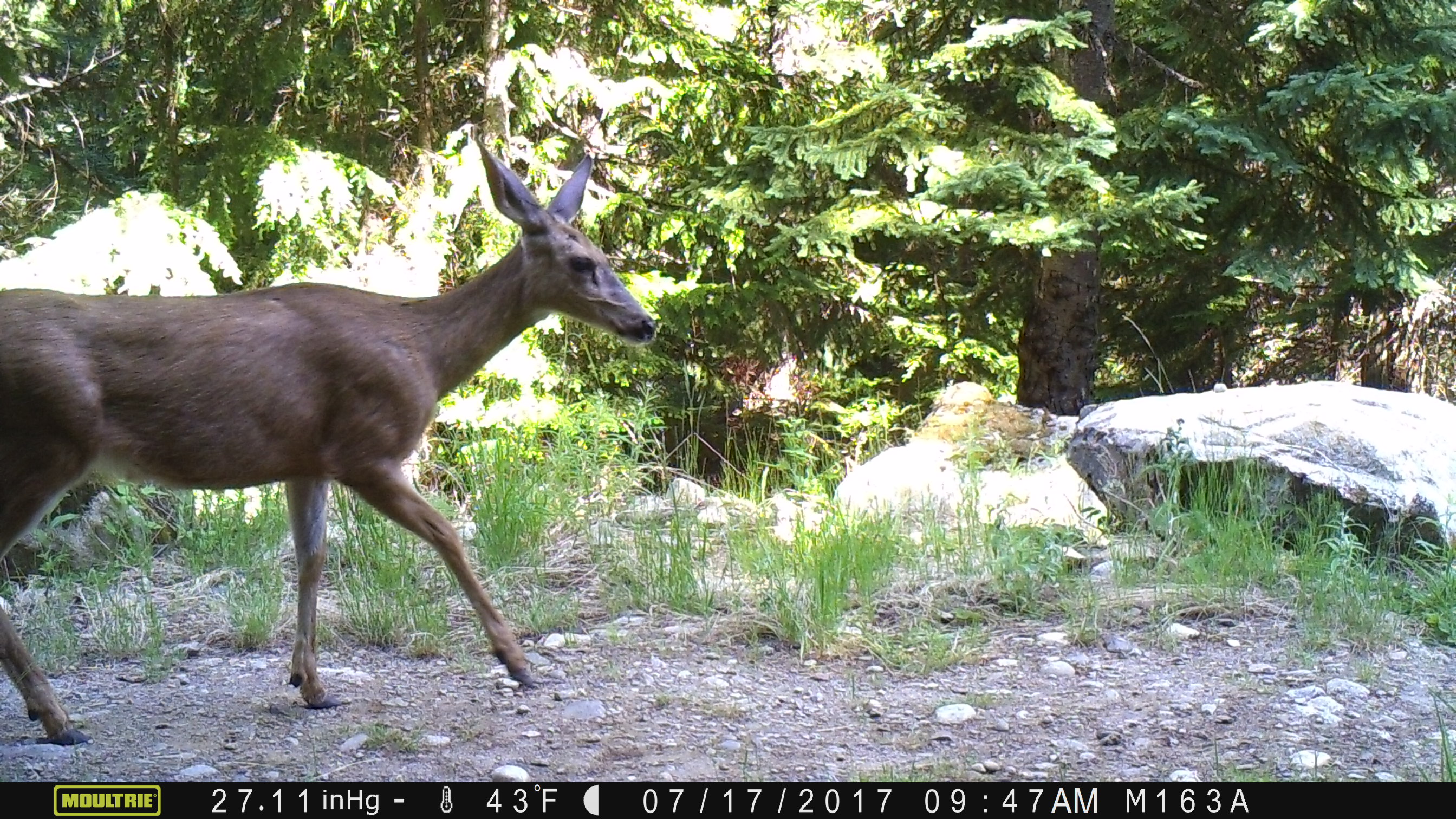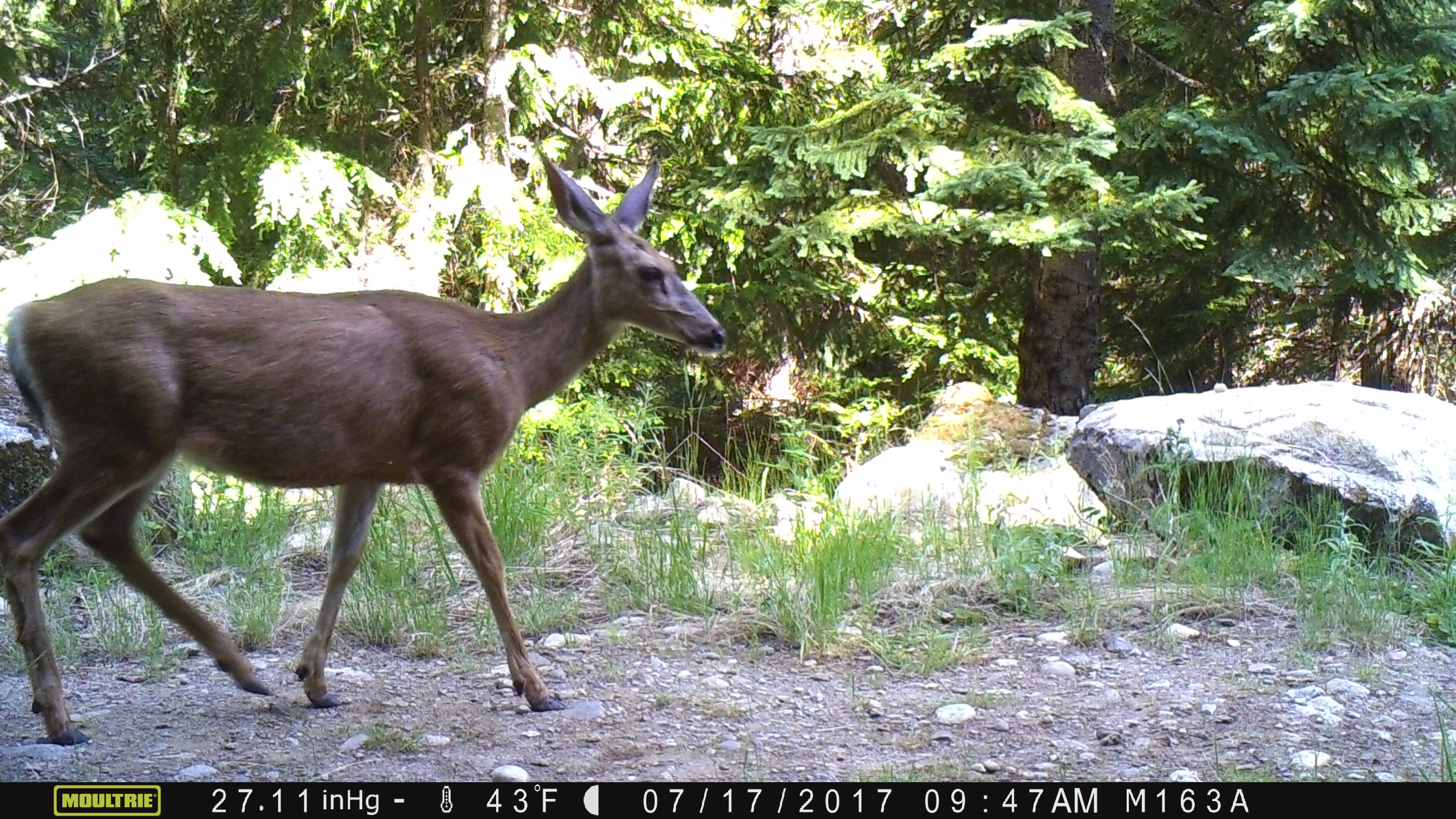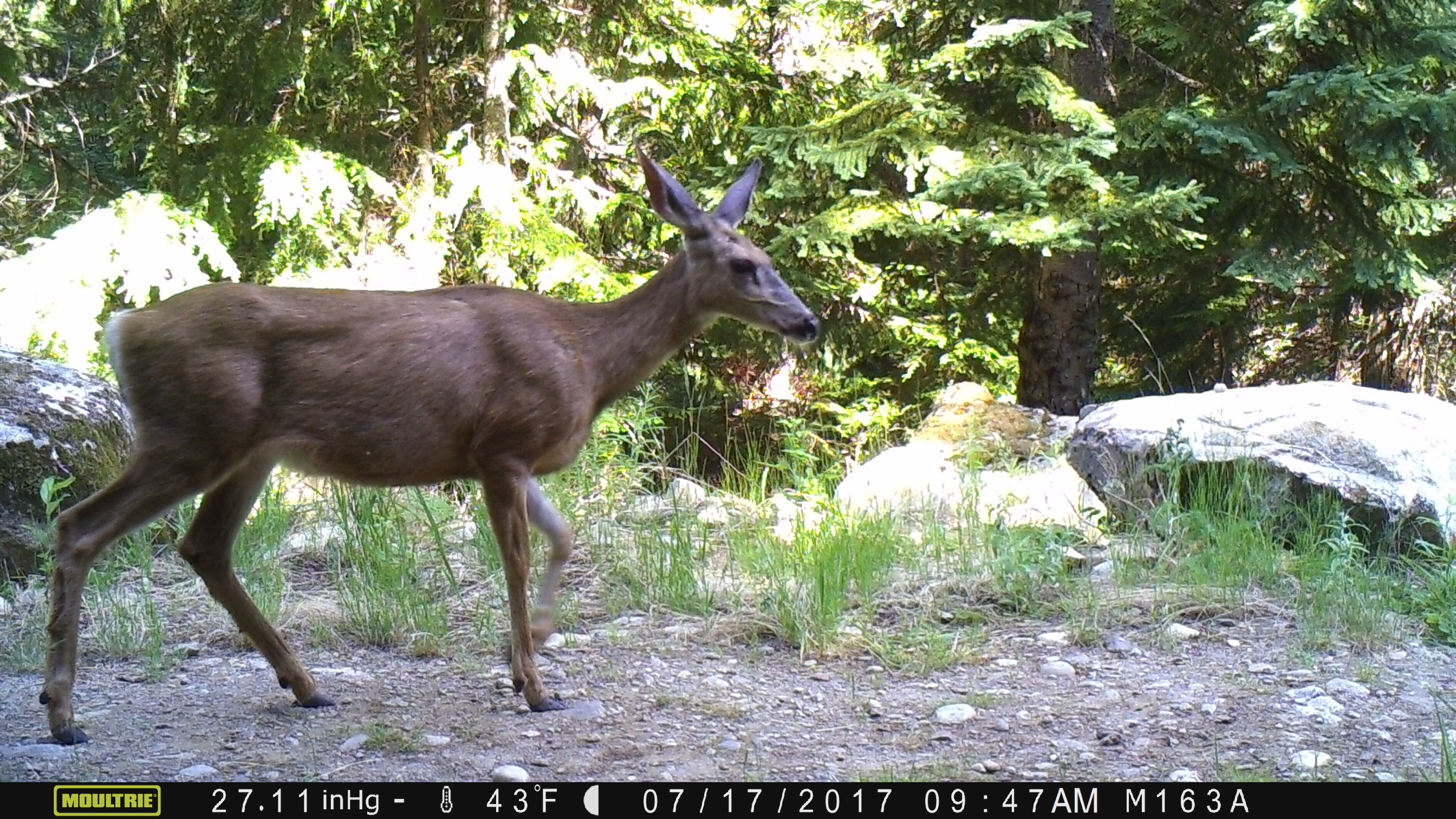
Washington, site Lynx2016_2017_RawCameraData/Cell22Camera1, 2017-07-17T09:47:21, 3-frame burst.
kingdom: Animalia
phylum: Chordata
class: Mammalia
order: Artiodactyla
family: Cervidae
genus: Odocoileus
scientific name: Odocoileus hemionus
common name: mule deer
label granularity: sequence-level